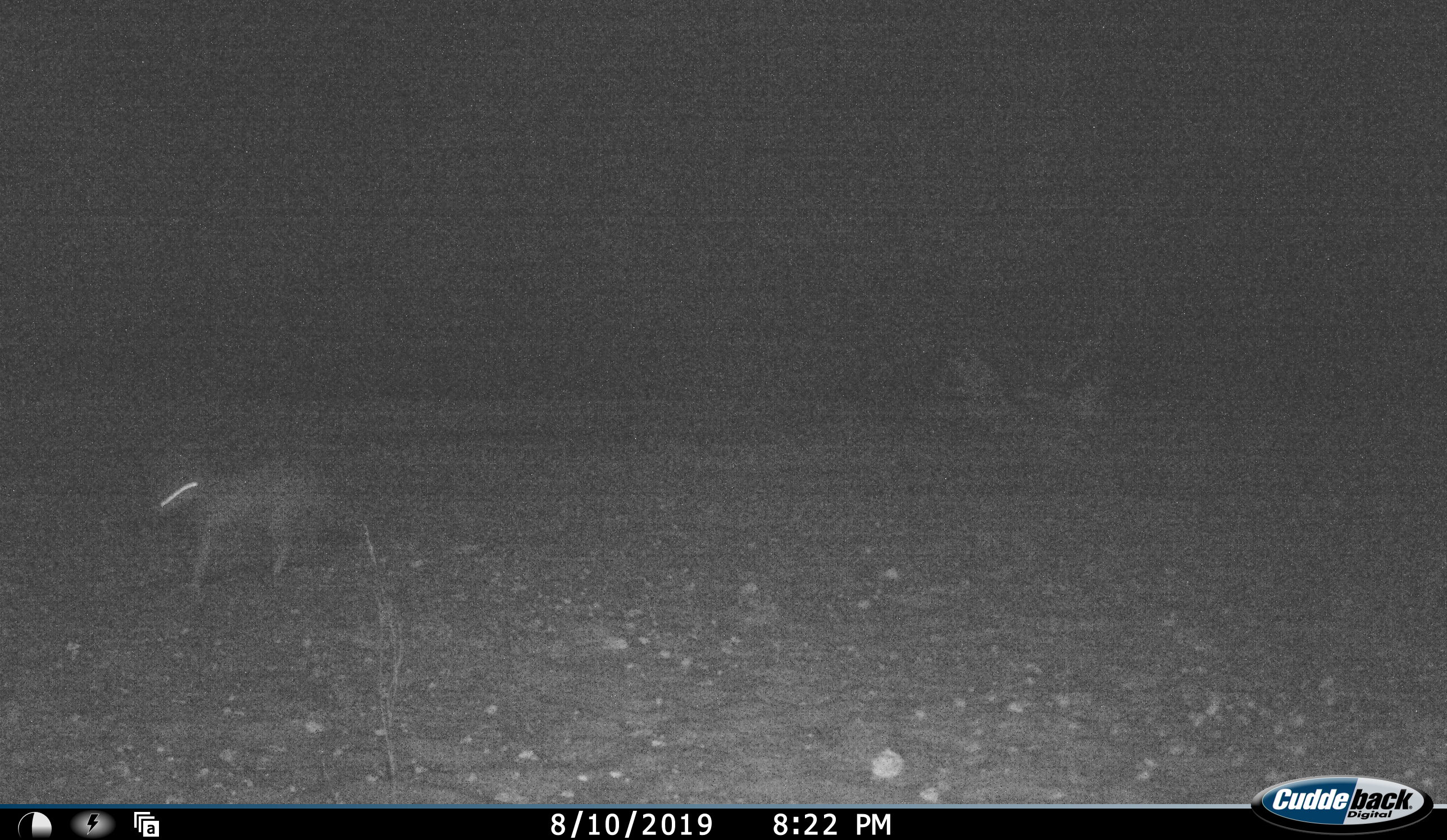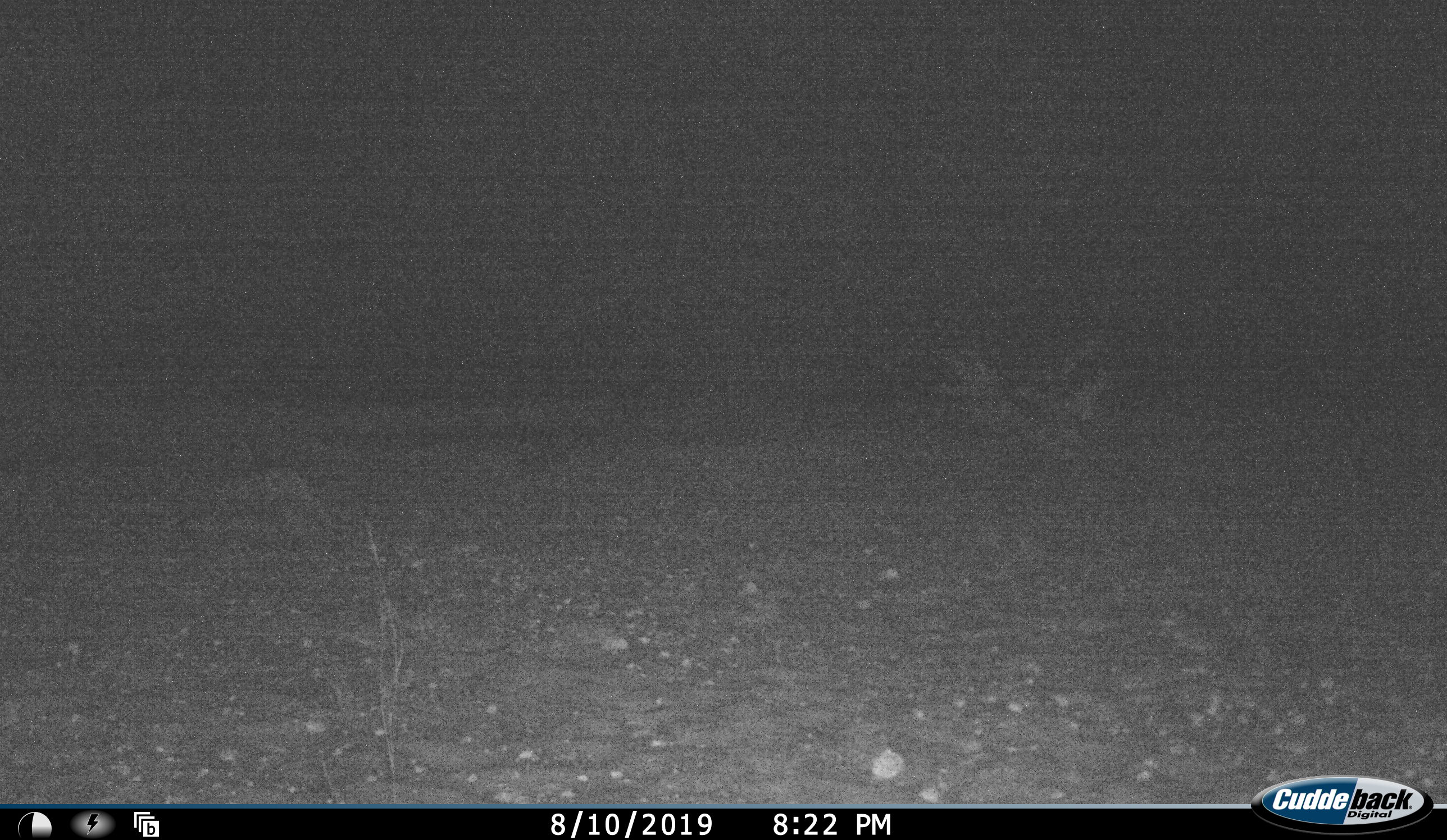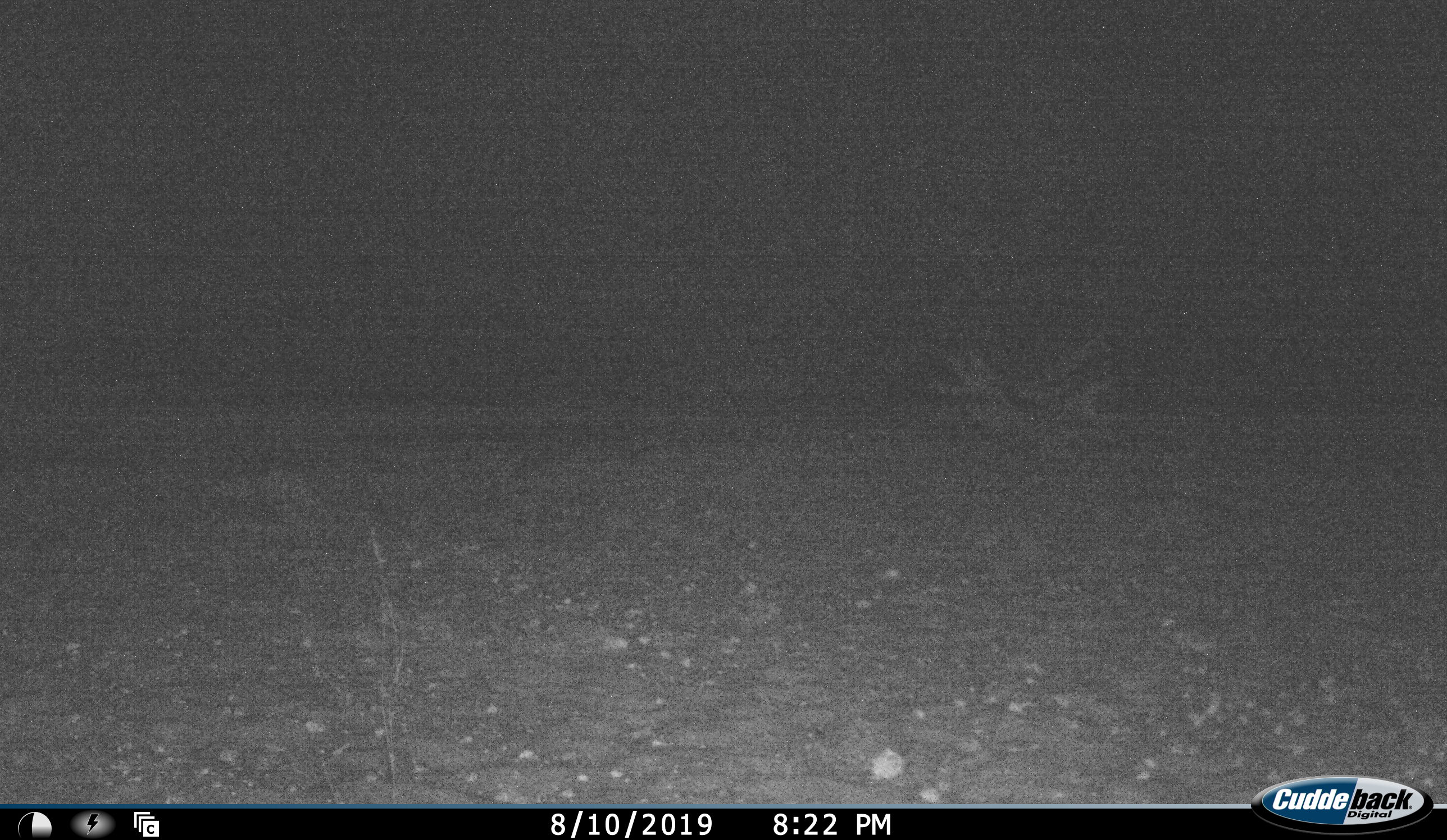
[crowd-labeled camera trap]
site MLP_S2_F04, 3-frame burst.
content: unidentified animal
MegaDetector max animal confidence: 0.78